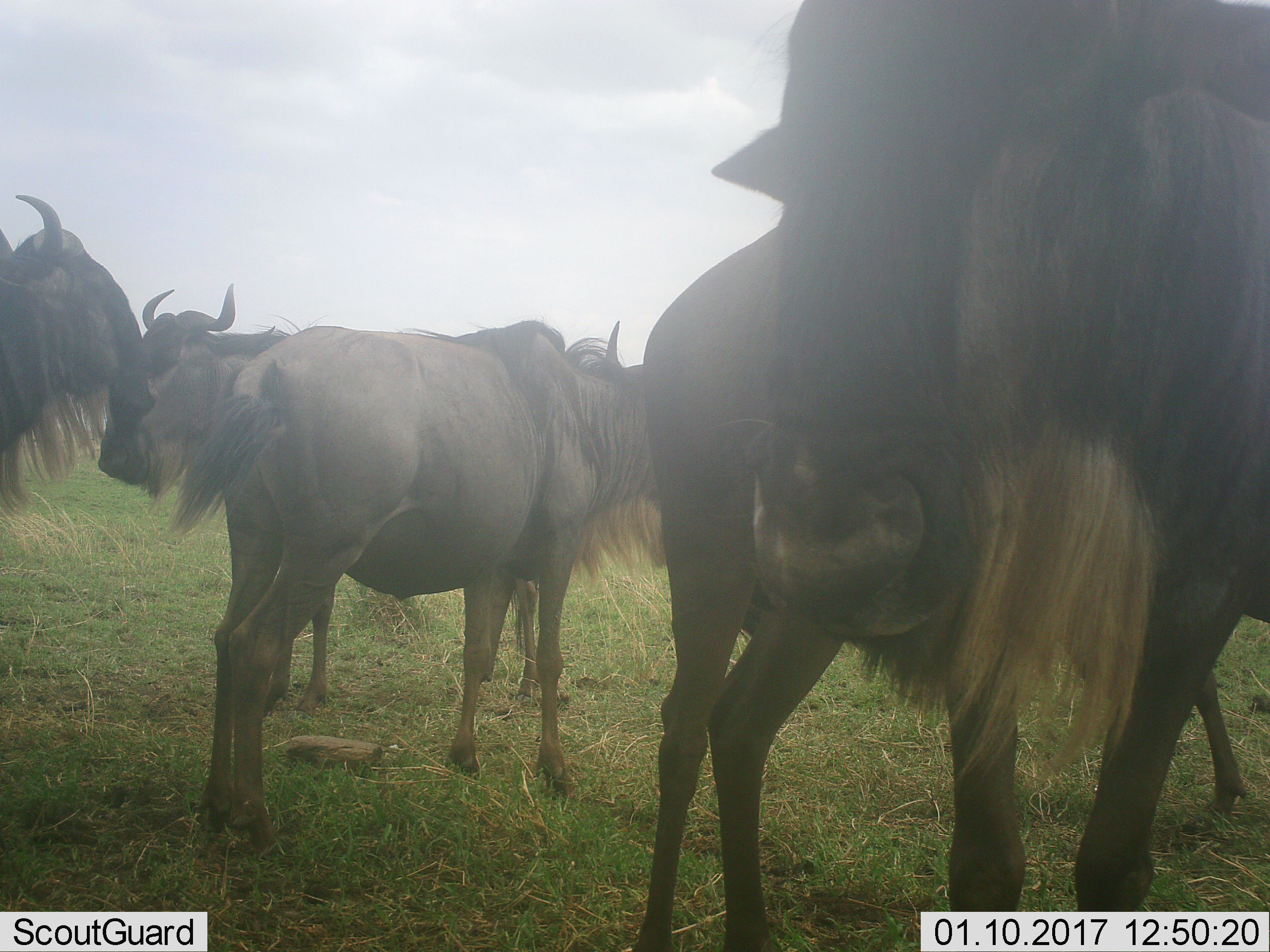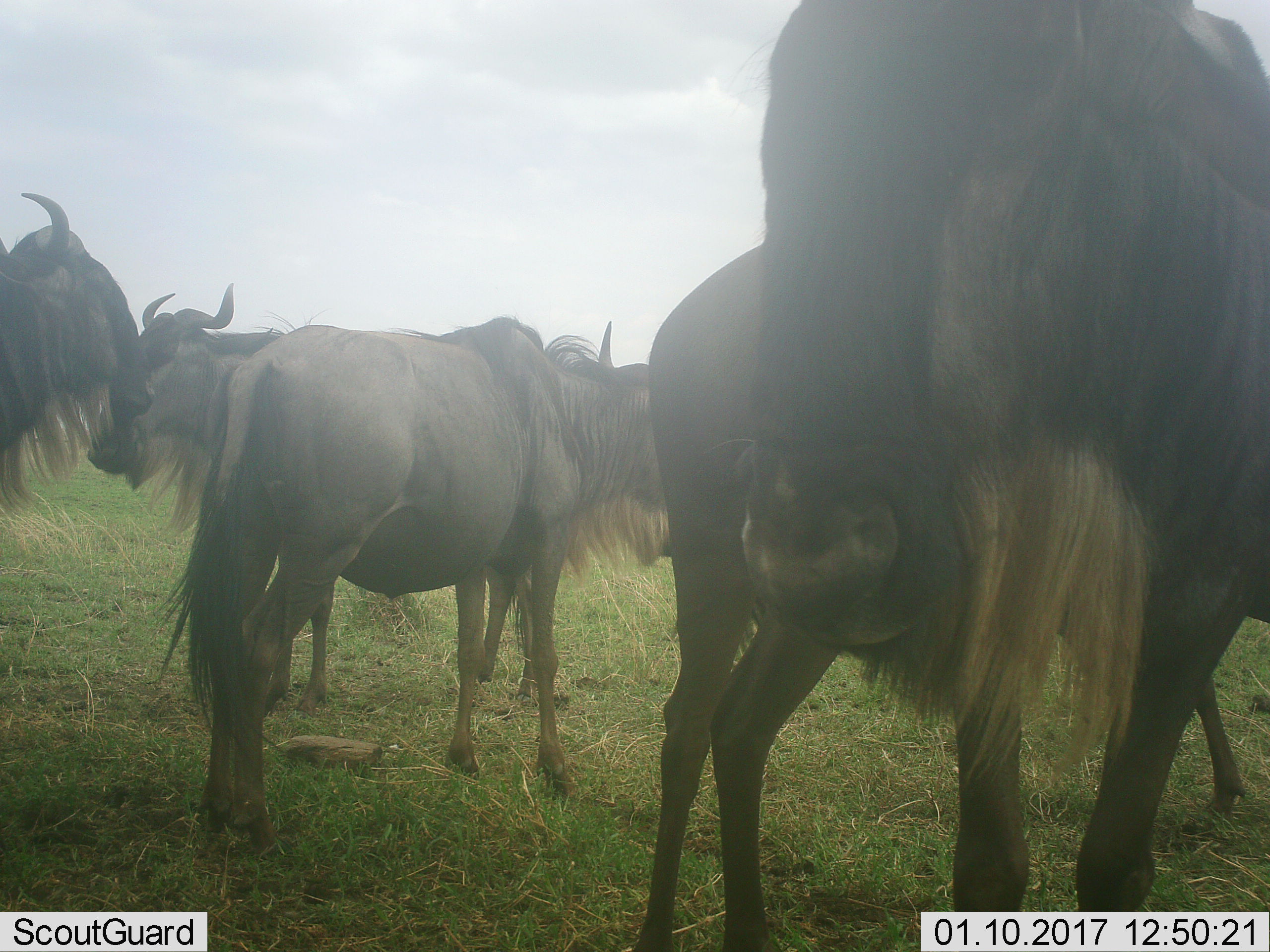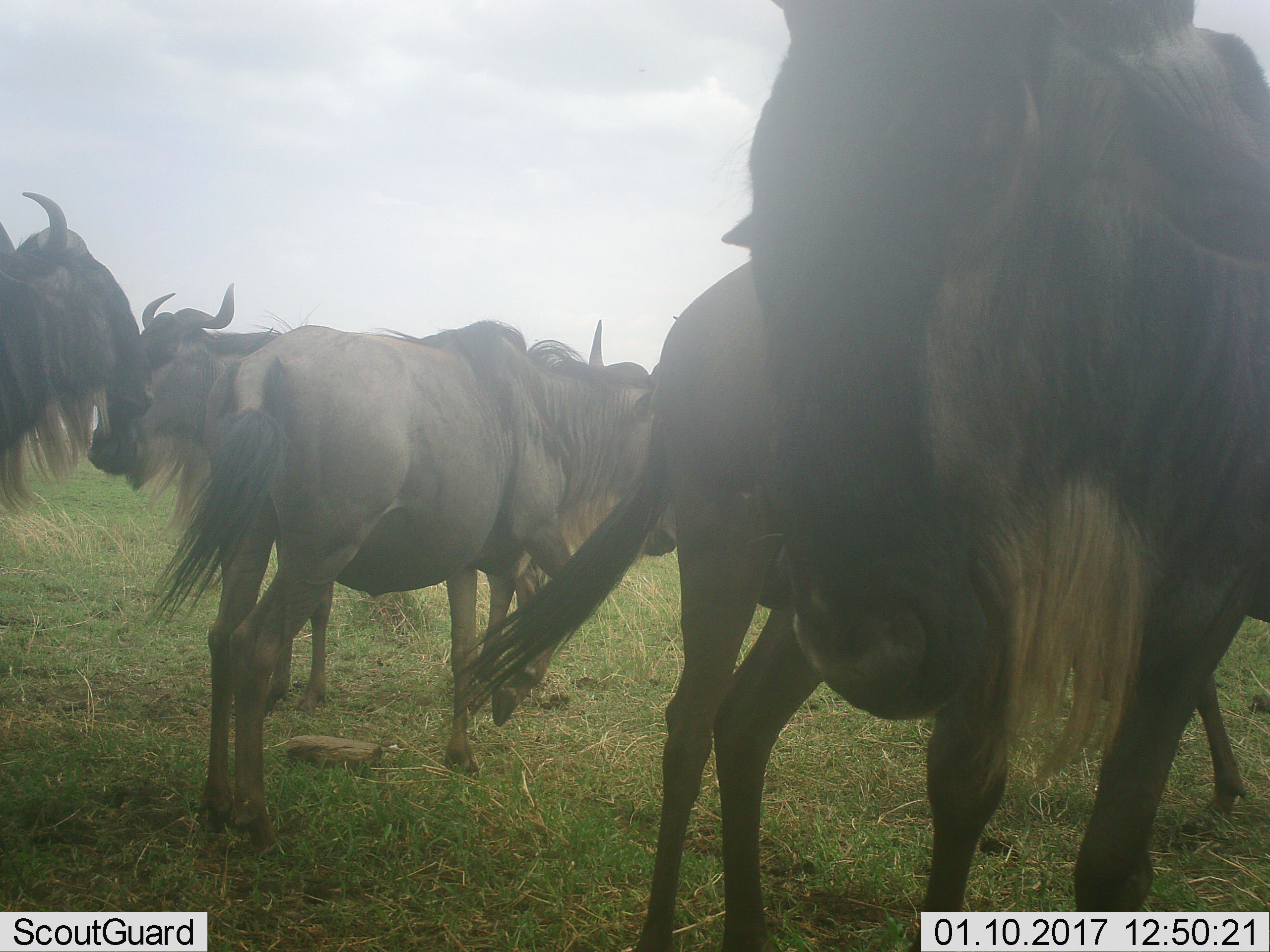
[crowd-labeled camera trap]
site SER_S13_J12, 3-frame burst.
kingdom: Animalia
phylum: Chordata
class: Mammalia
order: Artiodactyla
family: Bovidae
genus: Connochaetes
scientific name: Connochaetes taurinus taurinus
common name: blue wildebeest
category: wildebeestblue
Wildebeestblue (blue wildebeest) (Connochaetes taurinus taurinus), count 5. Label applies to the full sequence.